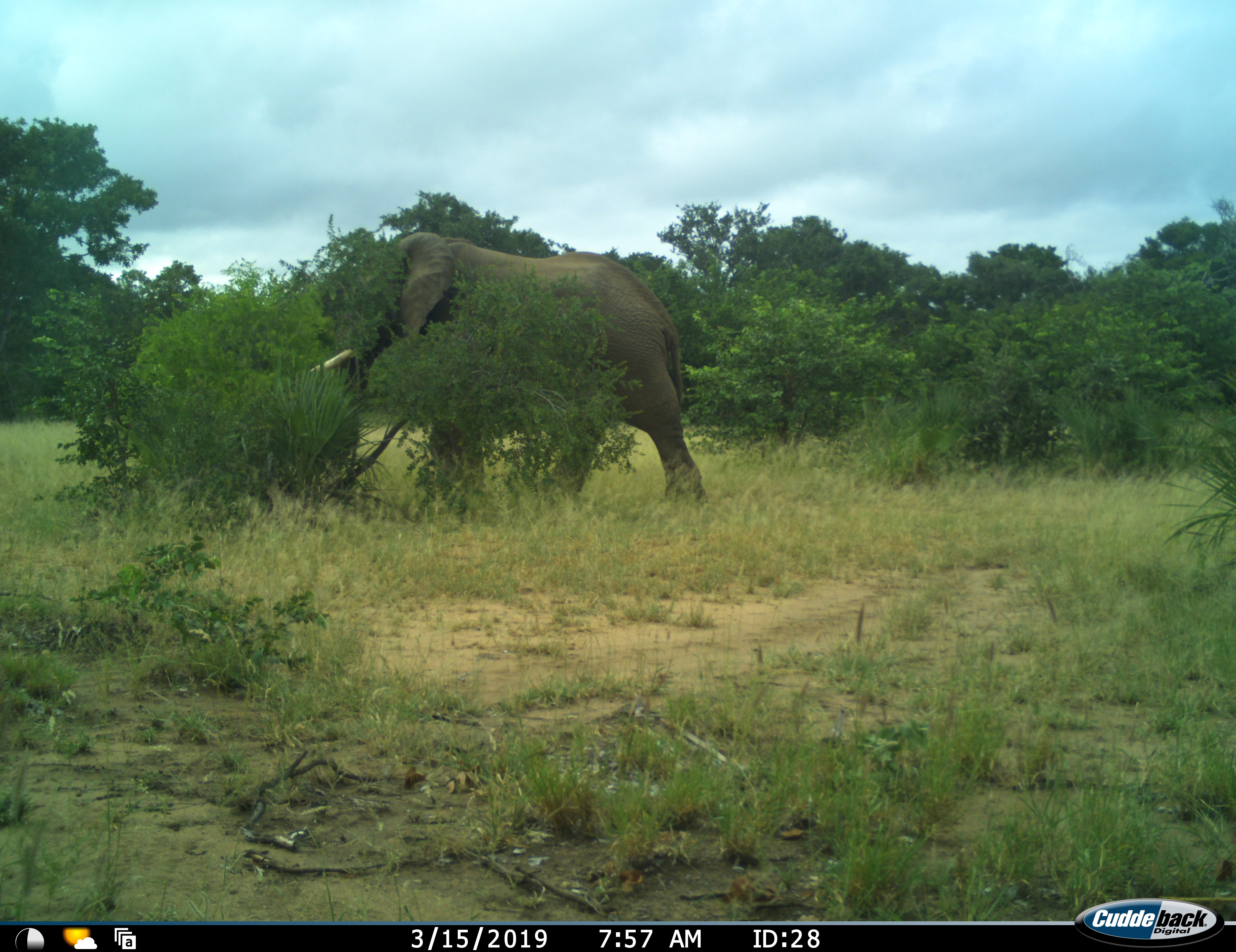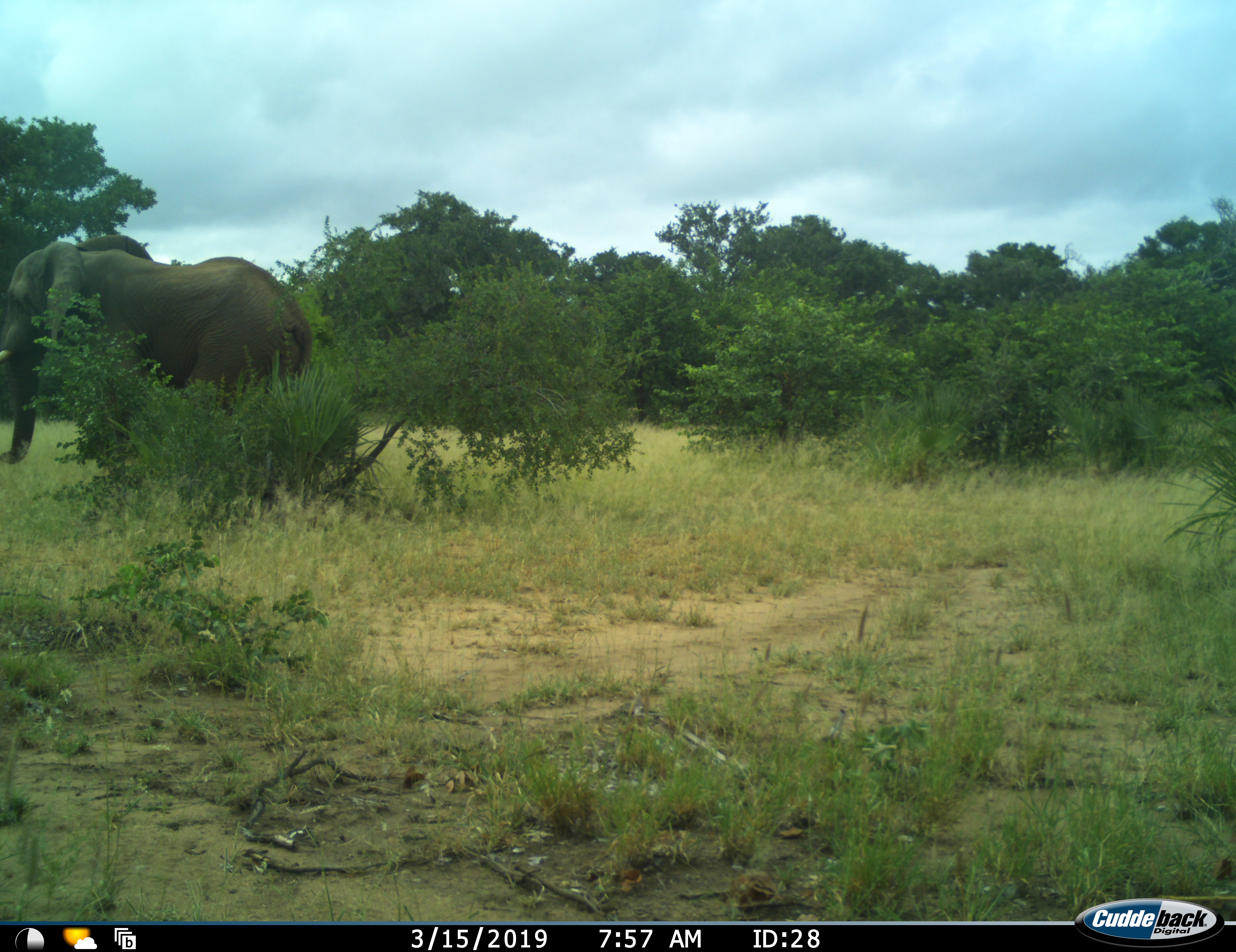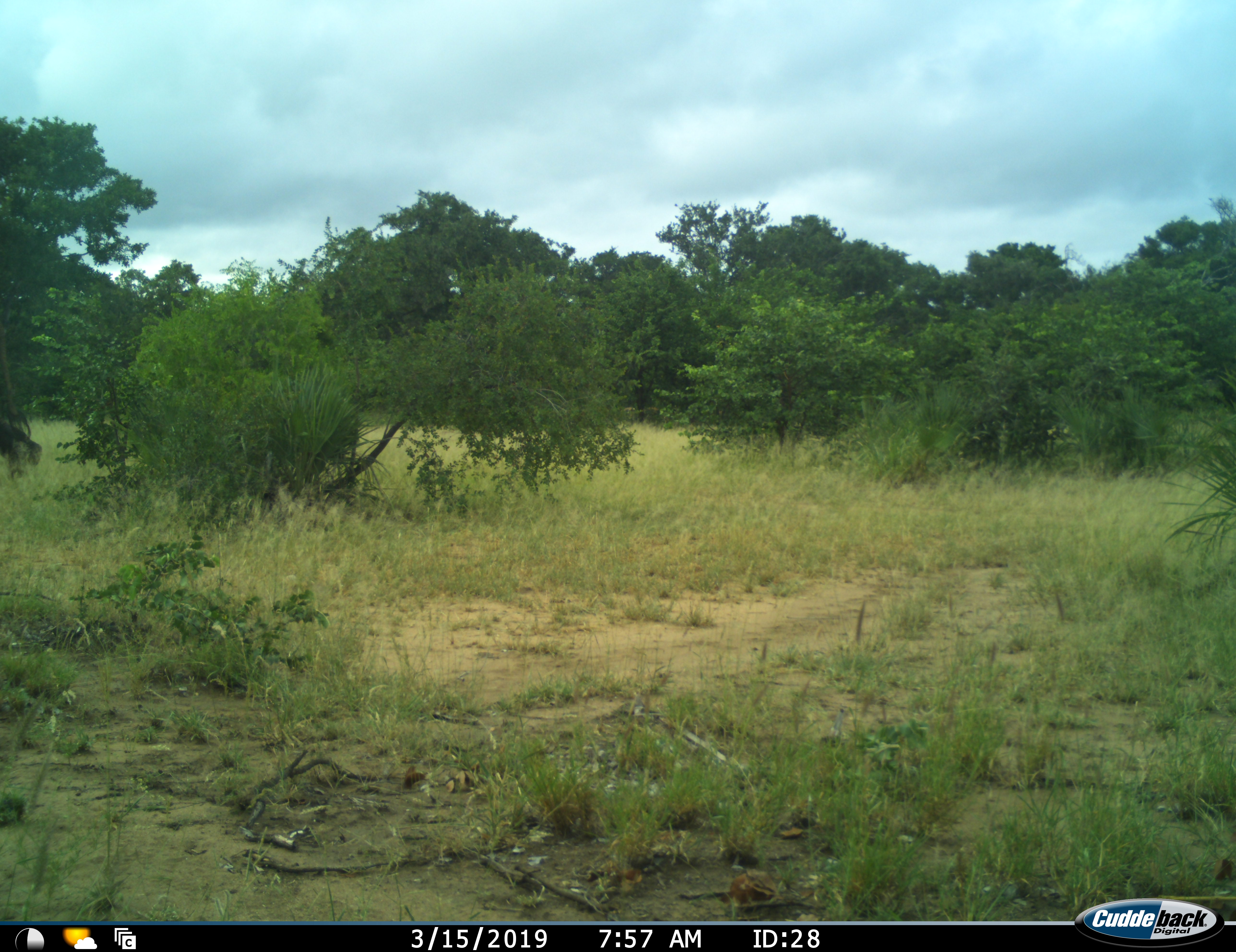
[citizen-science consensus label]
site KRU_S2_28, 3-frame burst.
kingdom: Animalia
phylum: Chordata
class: Mammalia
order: Proboscidea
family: Elephantidae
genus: Loxodonta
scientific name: Loxodonta africana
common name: african bush elephant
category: elephant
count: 1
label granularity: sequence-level